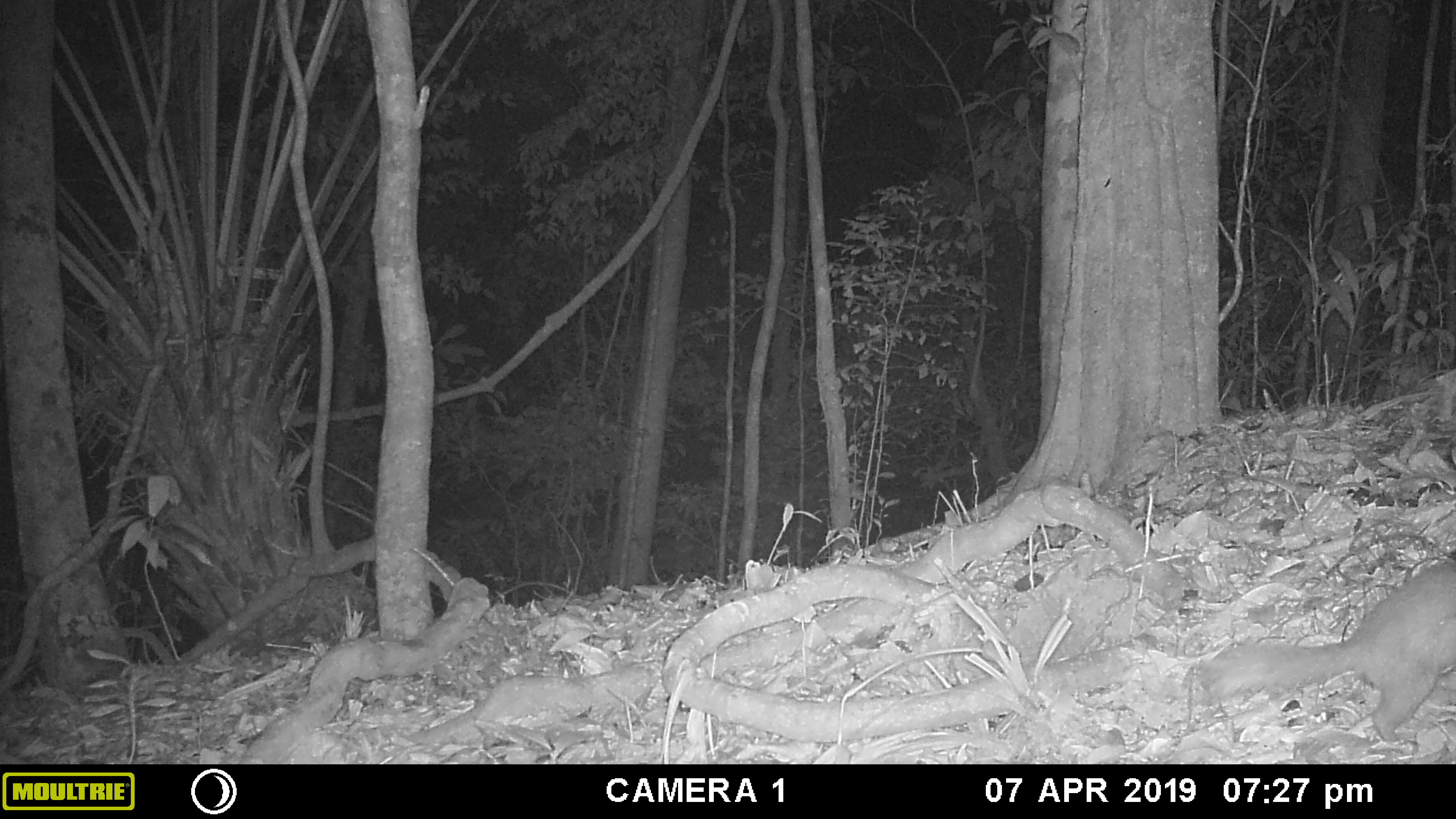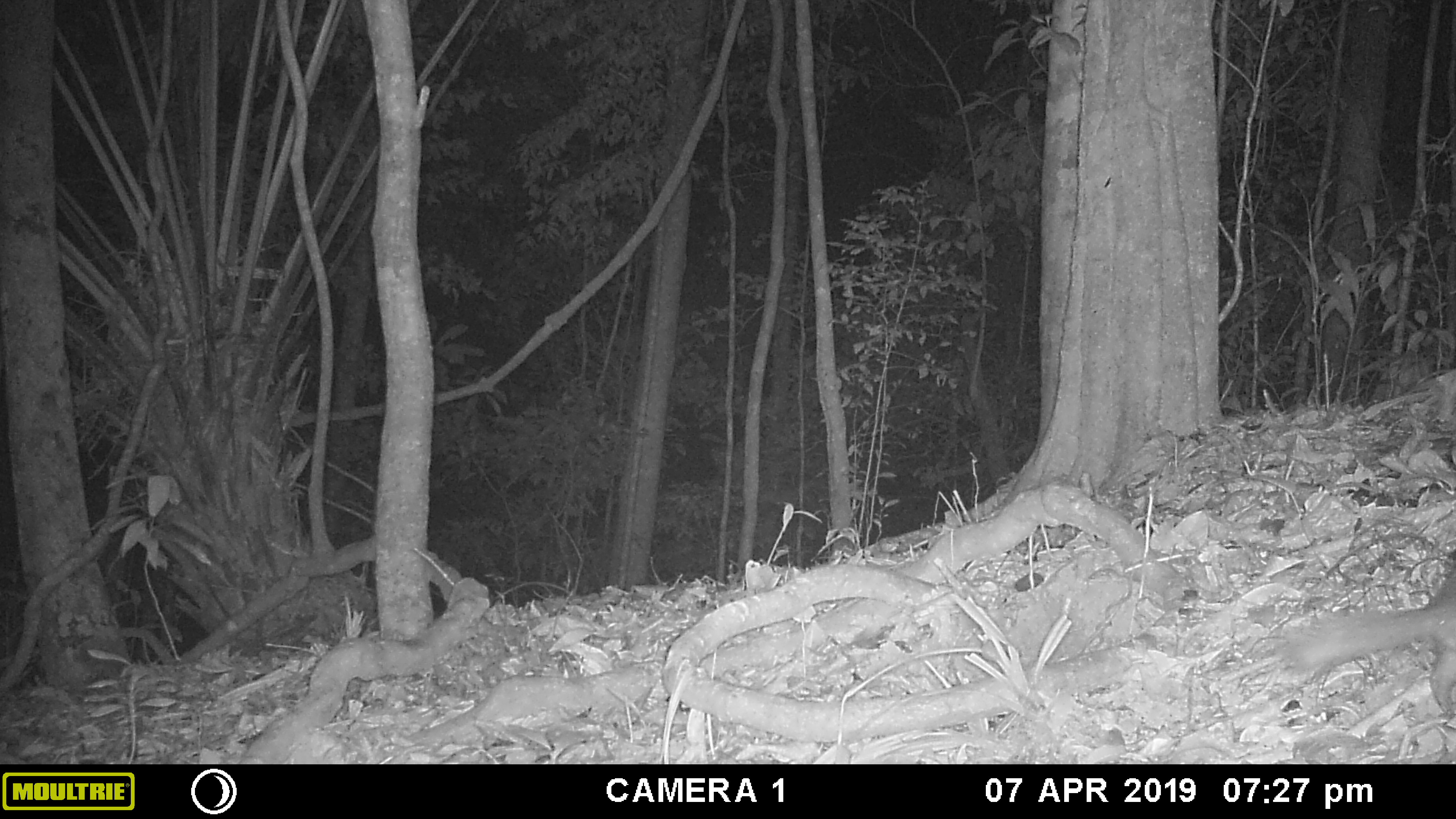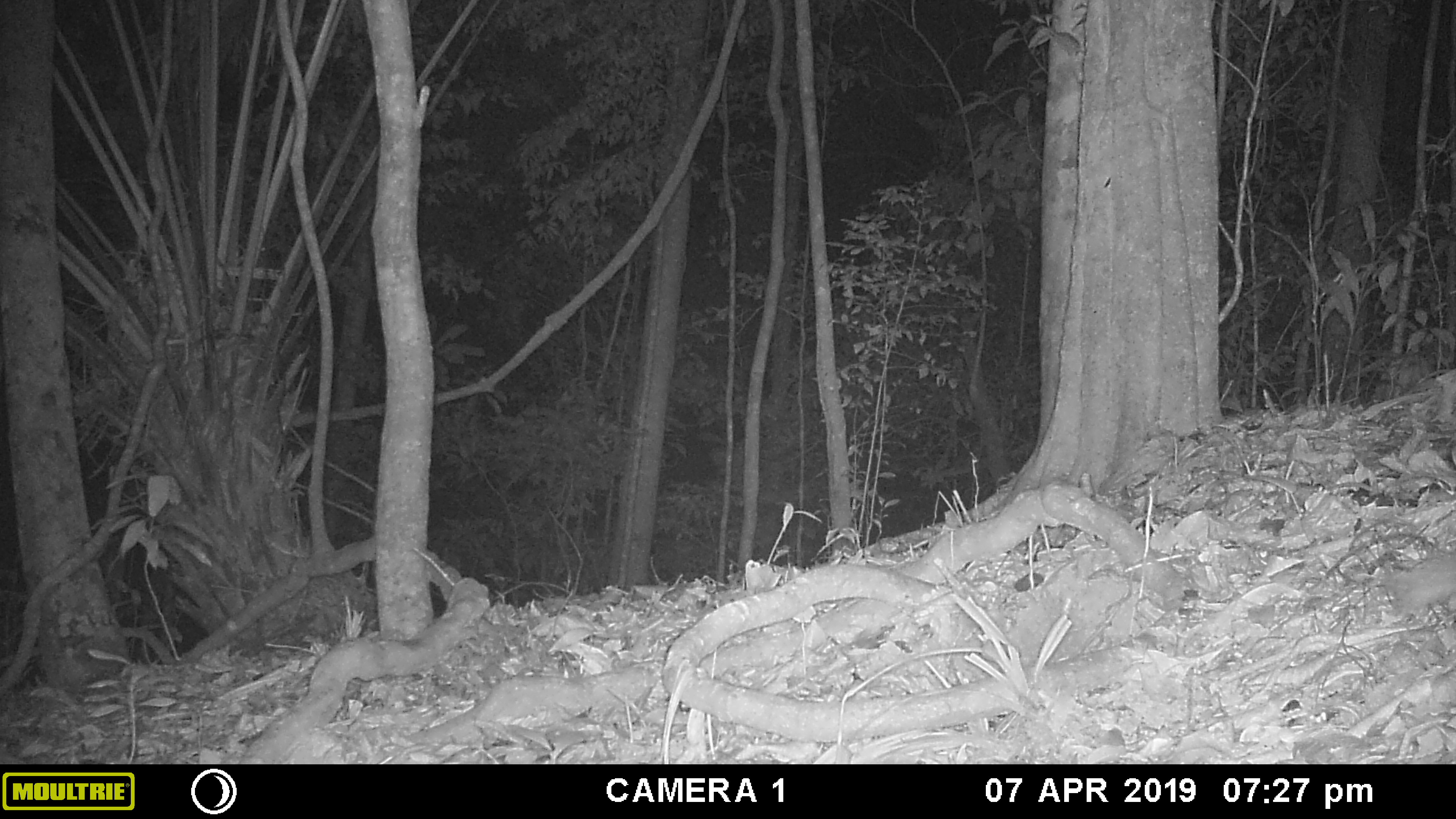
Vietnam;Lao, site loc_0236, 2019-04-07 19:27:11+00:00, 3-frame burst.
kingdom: Animalia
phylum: Chordata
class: Mammalia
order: Carnivora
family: Mustelidae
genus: Melogale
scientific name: Melogale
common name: ferret badger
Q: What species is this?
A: Ferret badger (Melogale).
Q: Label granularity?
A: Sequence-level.